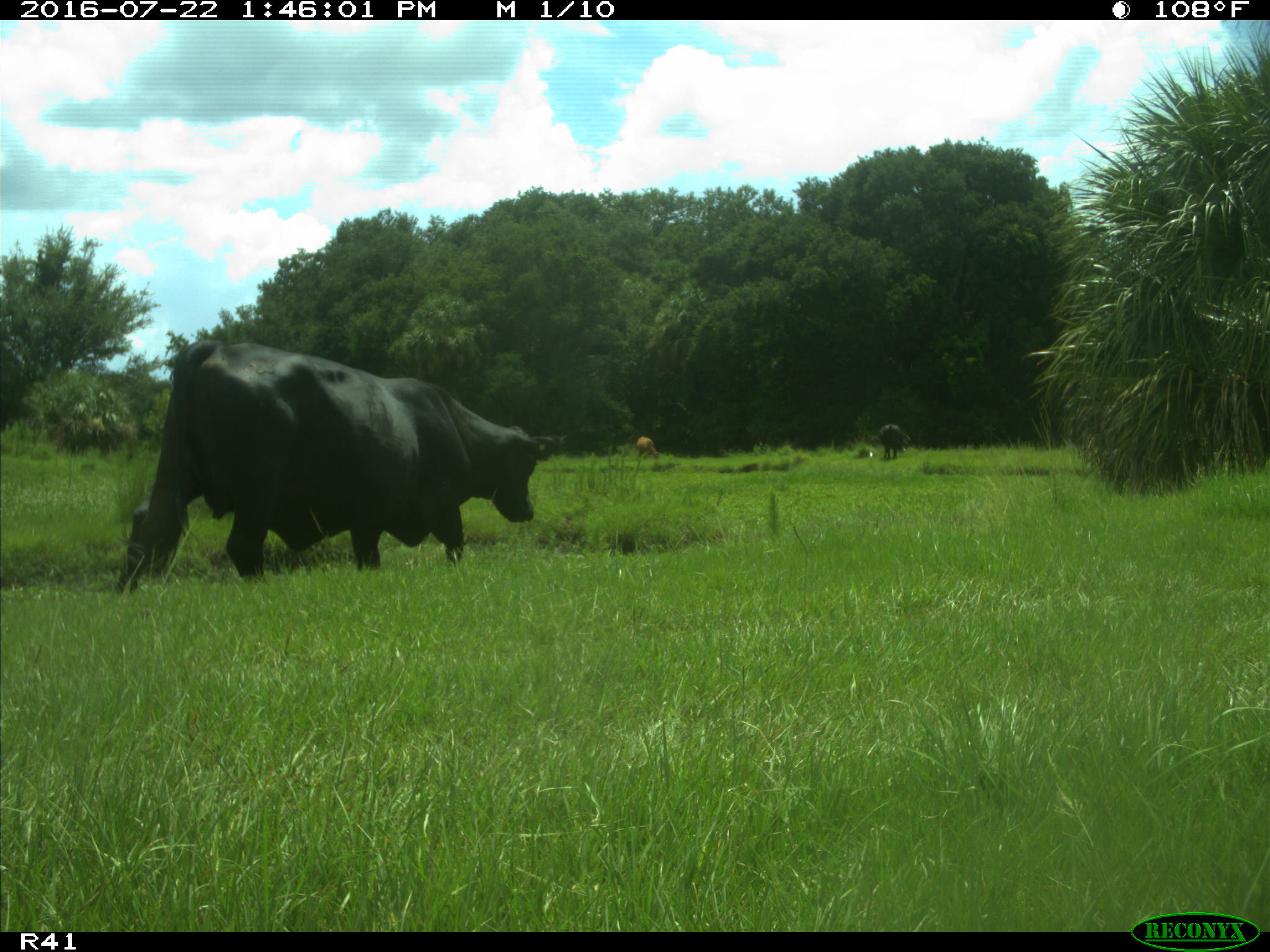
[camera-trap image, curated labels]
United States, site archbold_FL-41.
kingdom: Animalia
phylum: Chordata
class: Mammalia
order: Artiodactyla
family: Bovidae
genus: Bos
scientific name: Bos taurus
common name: domestic cow